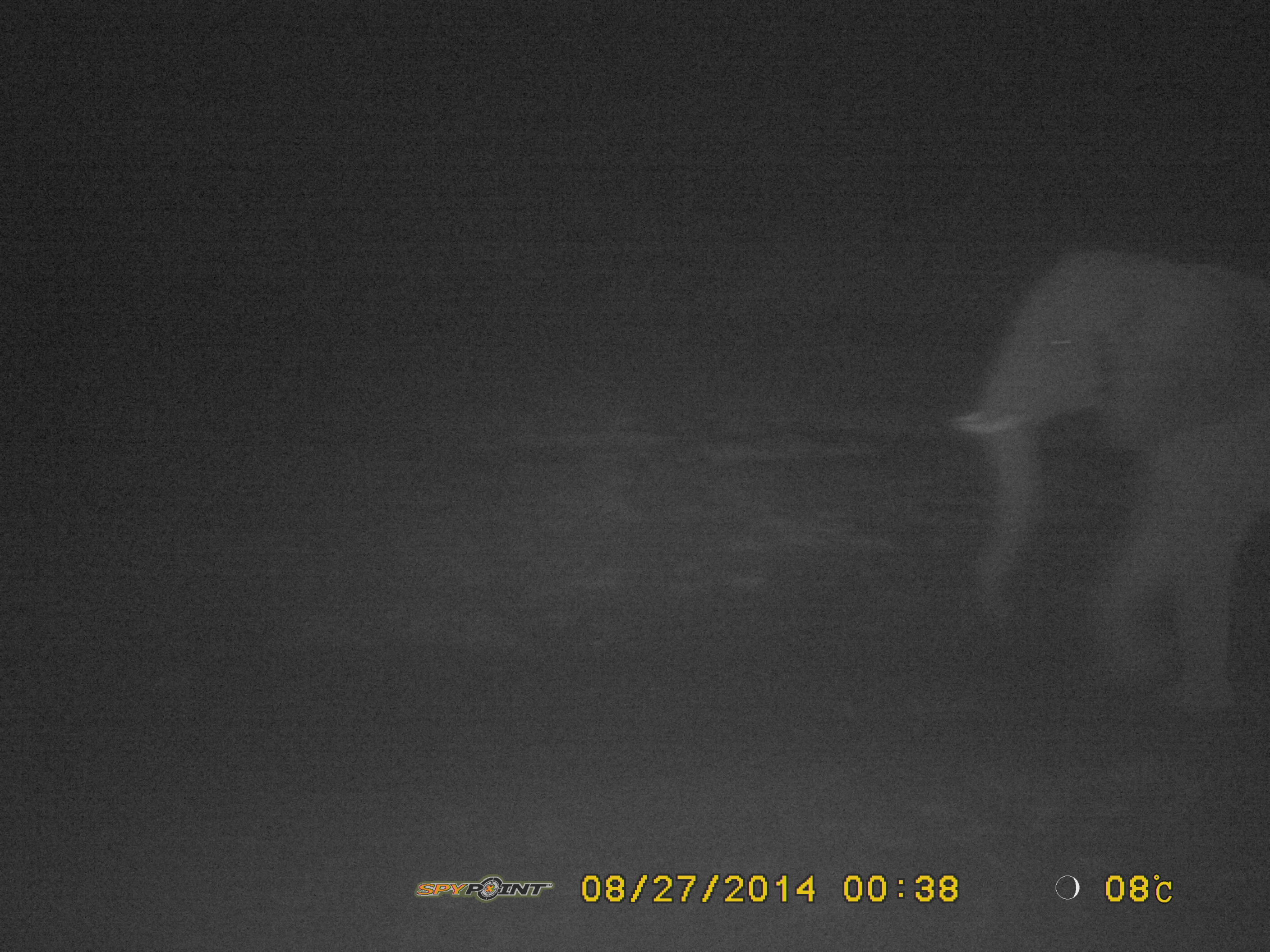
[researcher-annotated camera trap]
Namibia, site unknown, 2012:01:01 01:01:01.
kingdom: Animalia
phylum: Chordata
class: Mammalia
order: Proboscidea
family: Elephantidae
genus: Loxodonta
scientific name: Loxodonta africana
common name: african elephant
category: loxodanta africana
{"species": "loxodanta africana (african elephant) (Loxodonta africana)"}